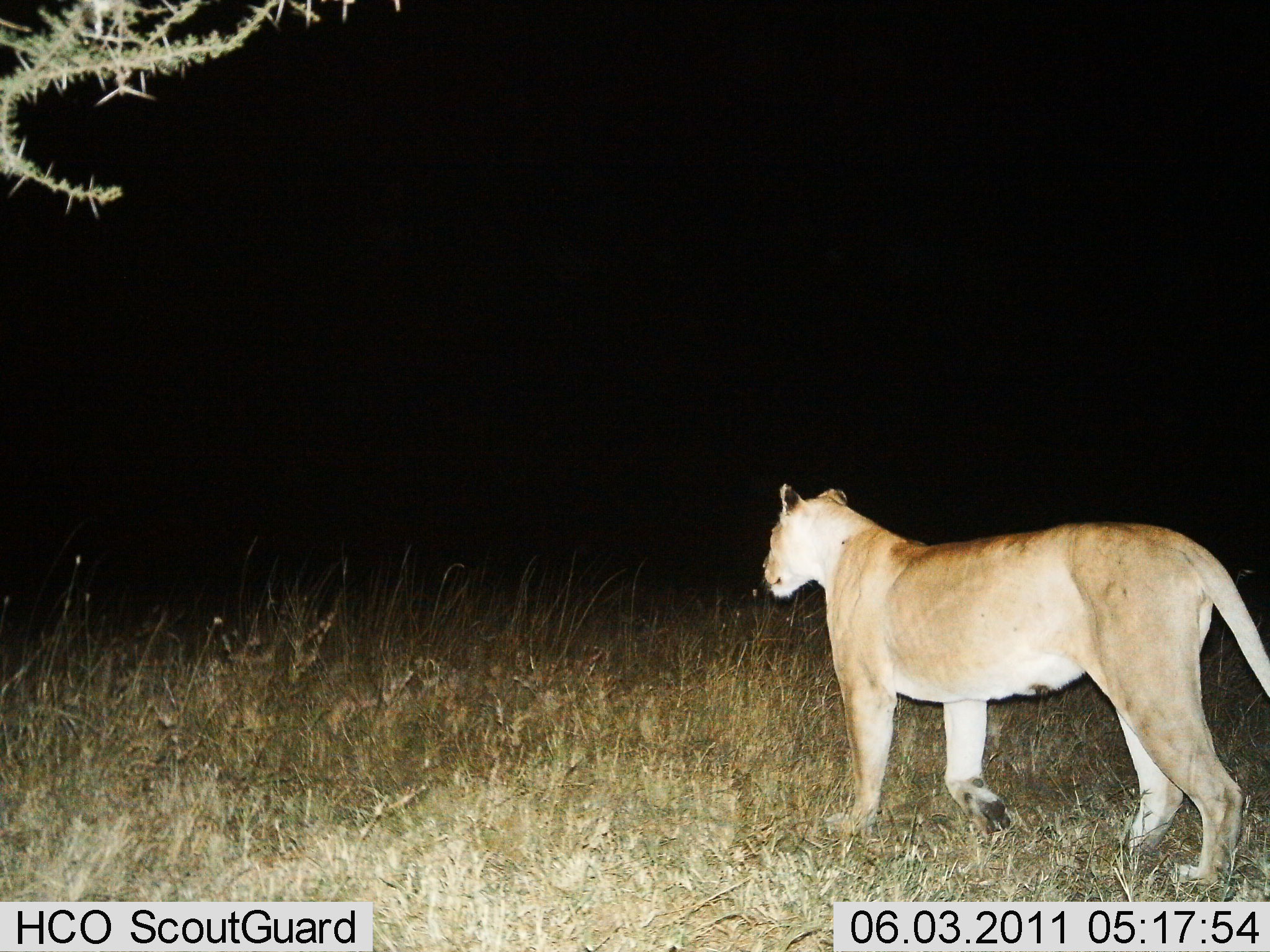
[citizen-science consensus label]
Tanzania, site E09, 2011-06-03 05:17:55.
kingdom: Animalia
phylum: Chordata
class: Mammalia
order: Carnivora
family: Felidae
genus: Panthera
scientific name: Panthera leo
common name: lion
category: lionfemale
Lionfemale (lion) (Panthera leo), count 1. Behavior (volunteer vote fractions): standing 40%, resting 0%, moving 60%, interacting 0%. Young present (vote fraction): 0%. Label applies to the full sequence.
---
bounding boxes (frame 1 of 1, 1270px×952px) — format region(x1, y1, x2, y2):
animal: region(761, 480, 1270, 868)